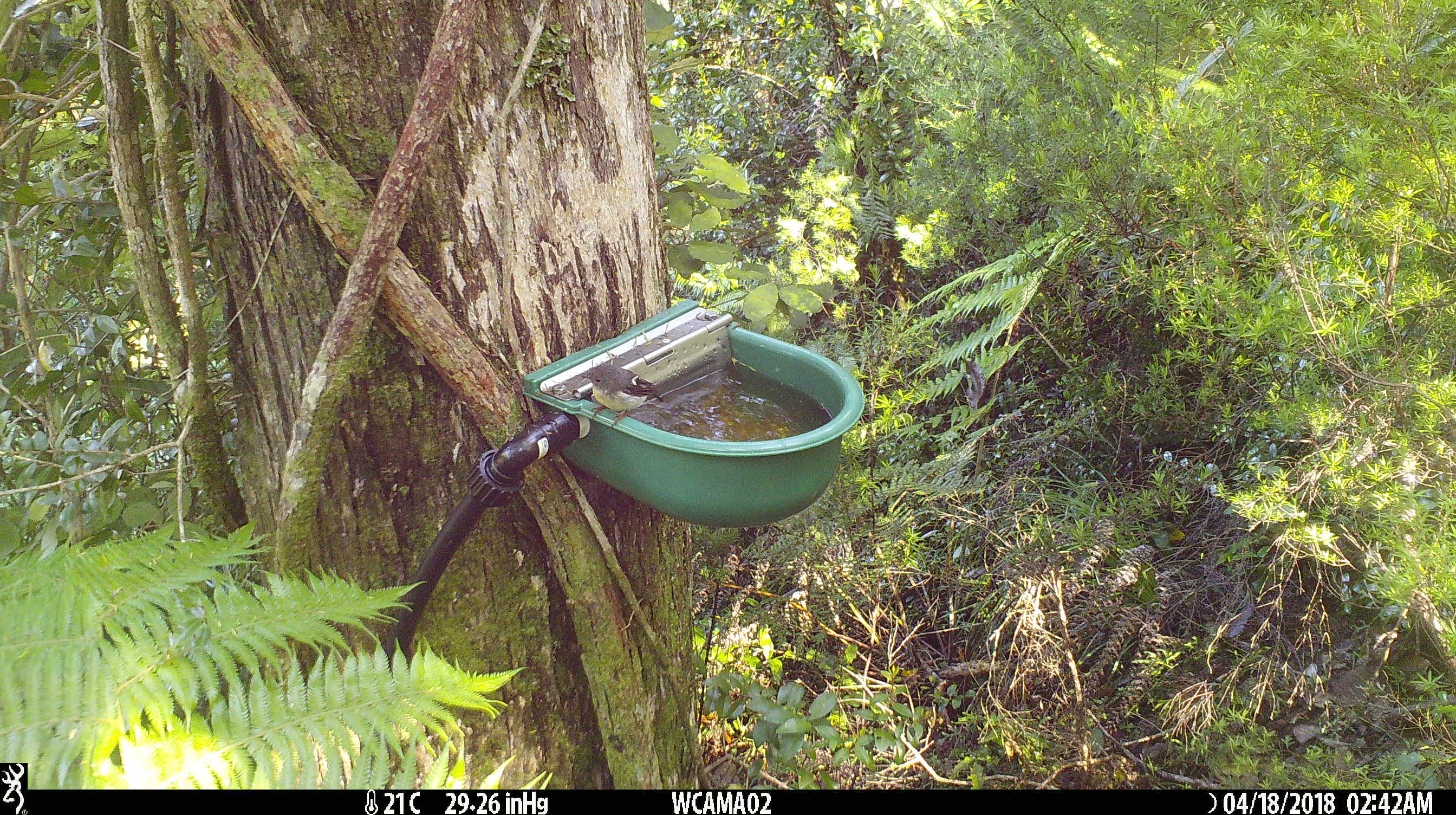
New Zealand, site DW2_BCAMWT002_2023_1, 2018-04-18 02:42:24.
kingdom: Animalia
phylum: Chordata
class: Aves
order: Passeriformes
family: Petroicidae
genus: Petroica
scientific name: Petroica macrocephala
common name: tomtit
Tomtit (Petroica macrocephala).